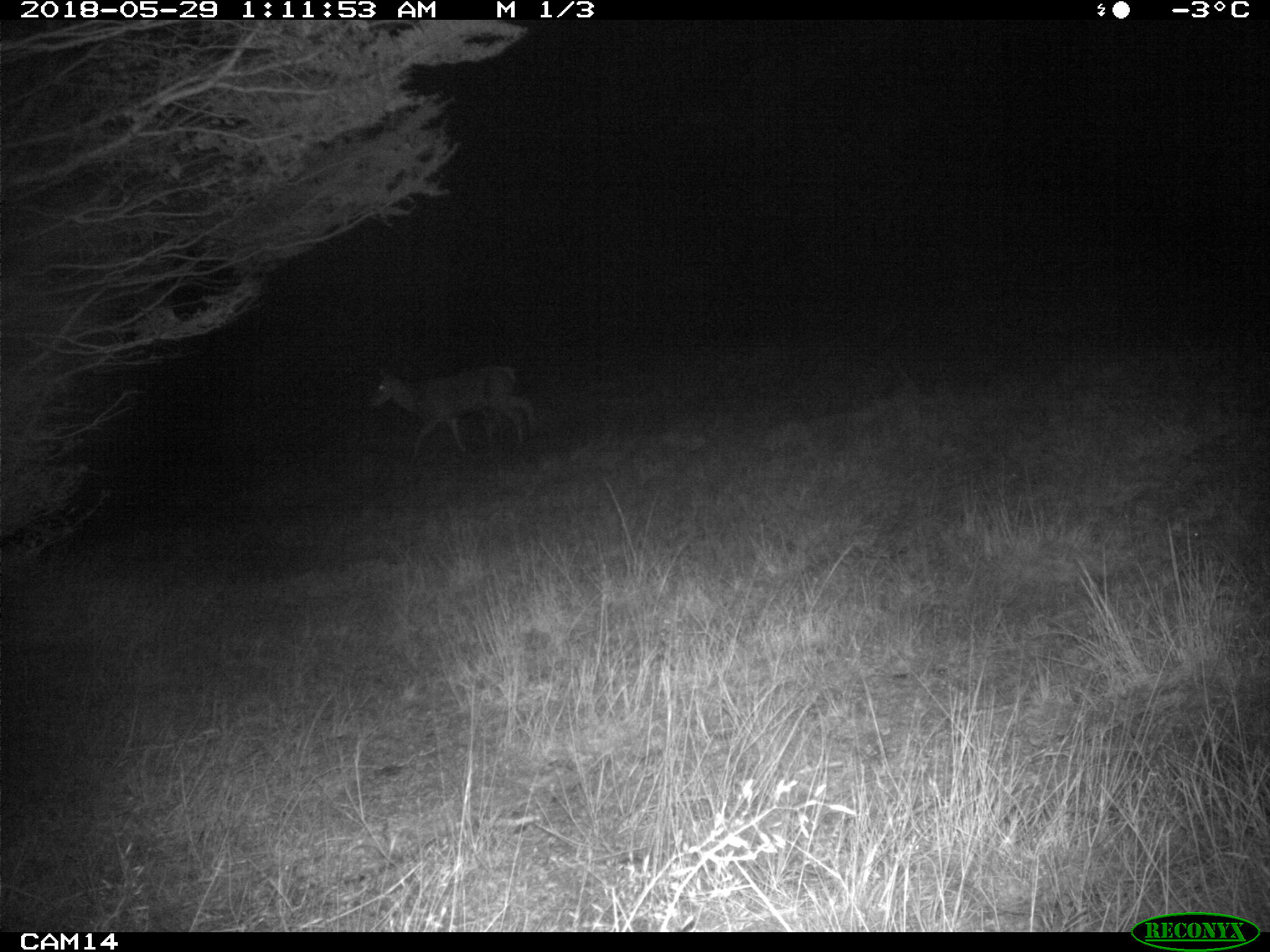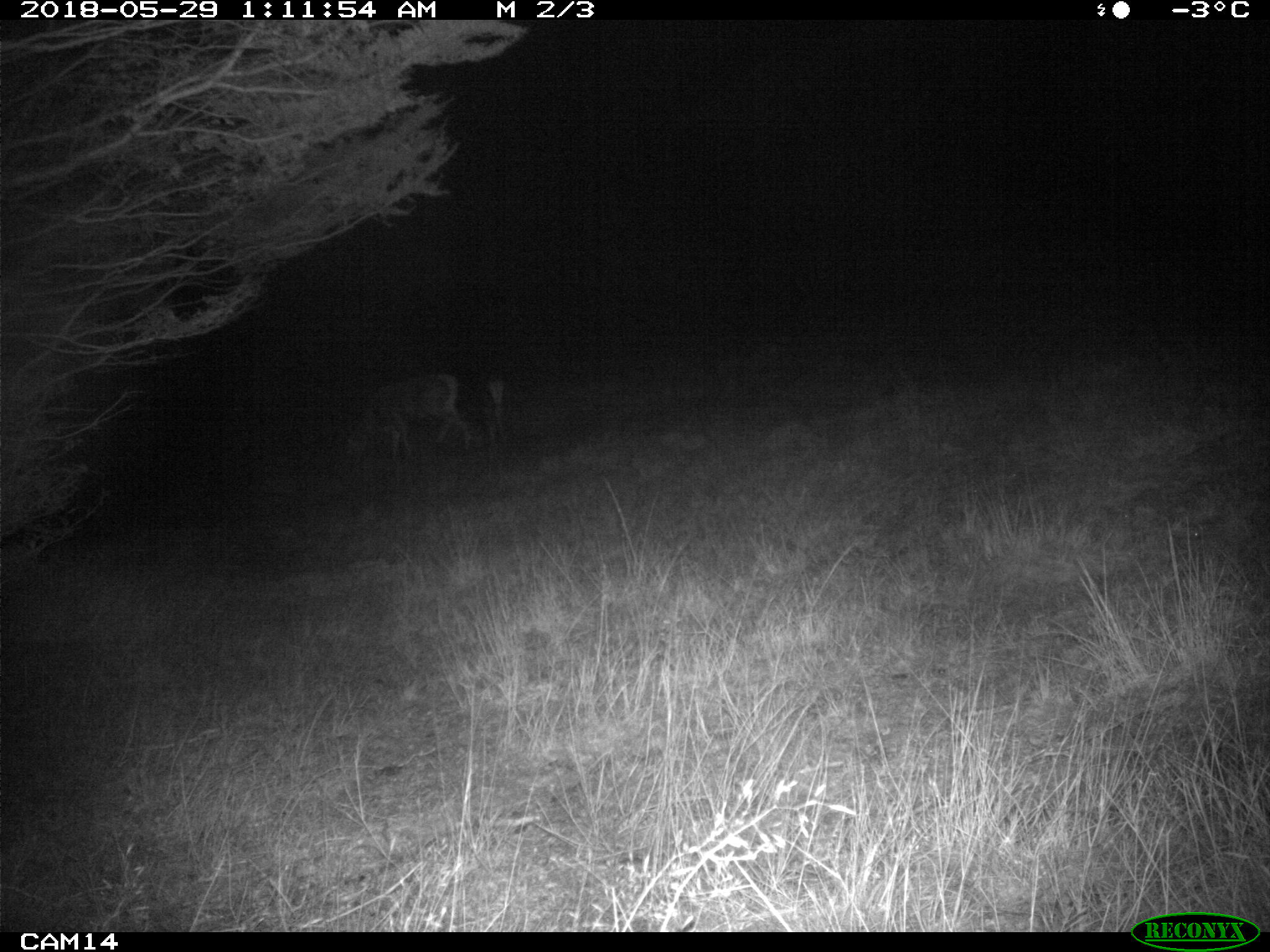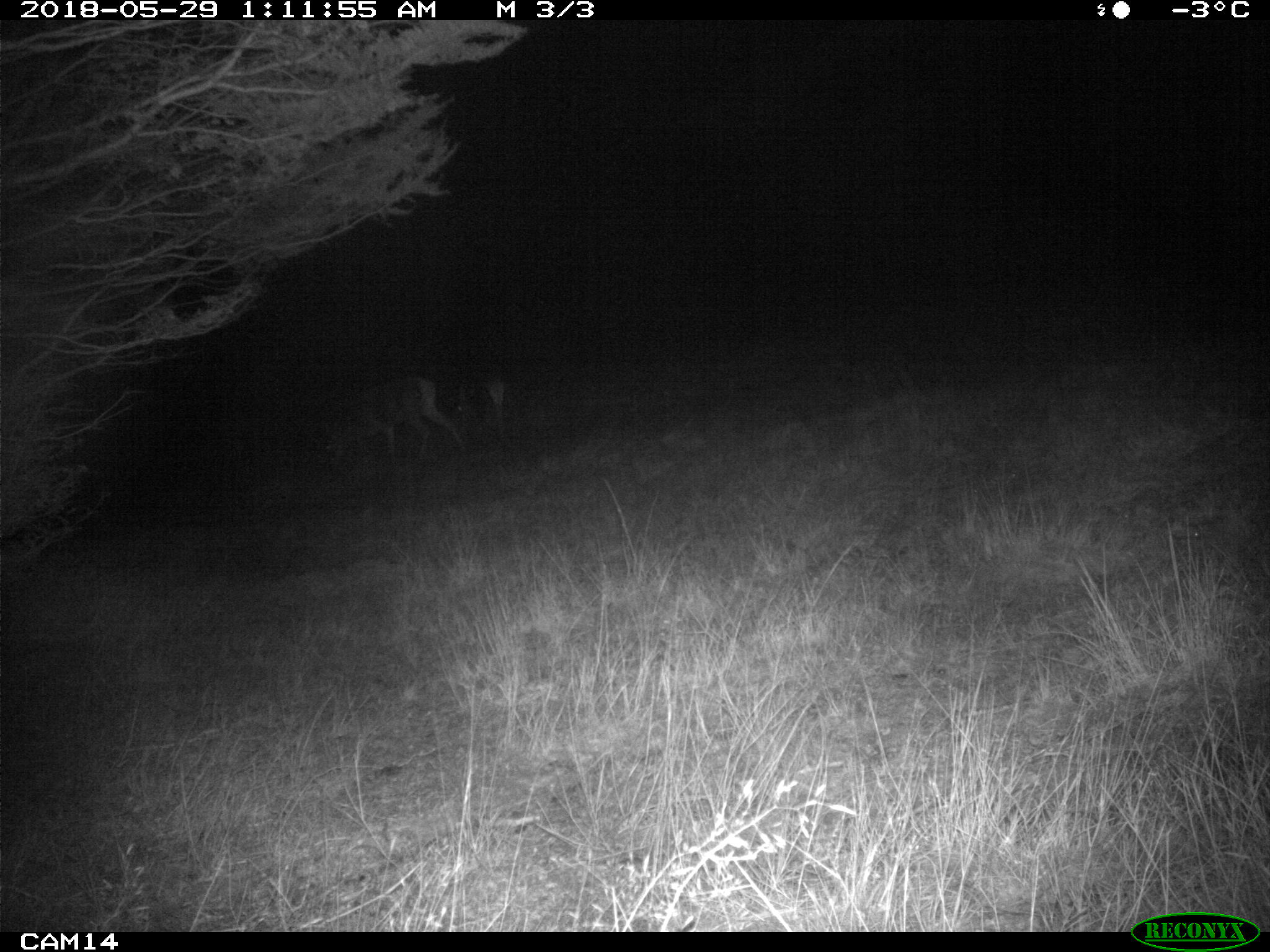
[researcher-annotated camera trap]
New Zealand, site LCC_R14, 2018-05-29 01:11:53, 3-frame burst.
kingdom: Animalia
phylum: Chordata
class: Mammalia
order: Artiodactyla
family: Cervidae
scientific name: Cervidae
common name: deer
Deer (Cervidae).